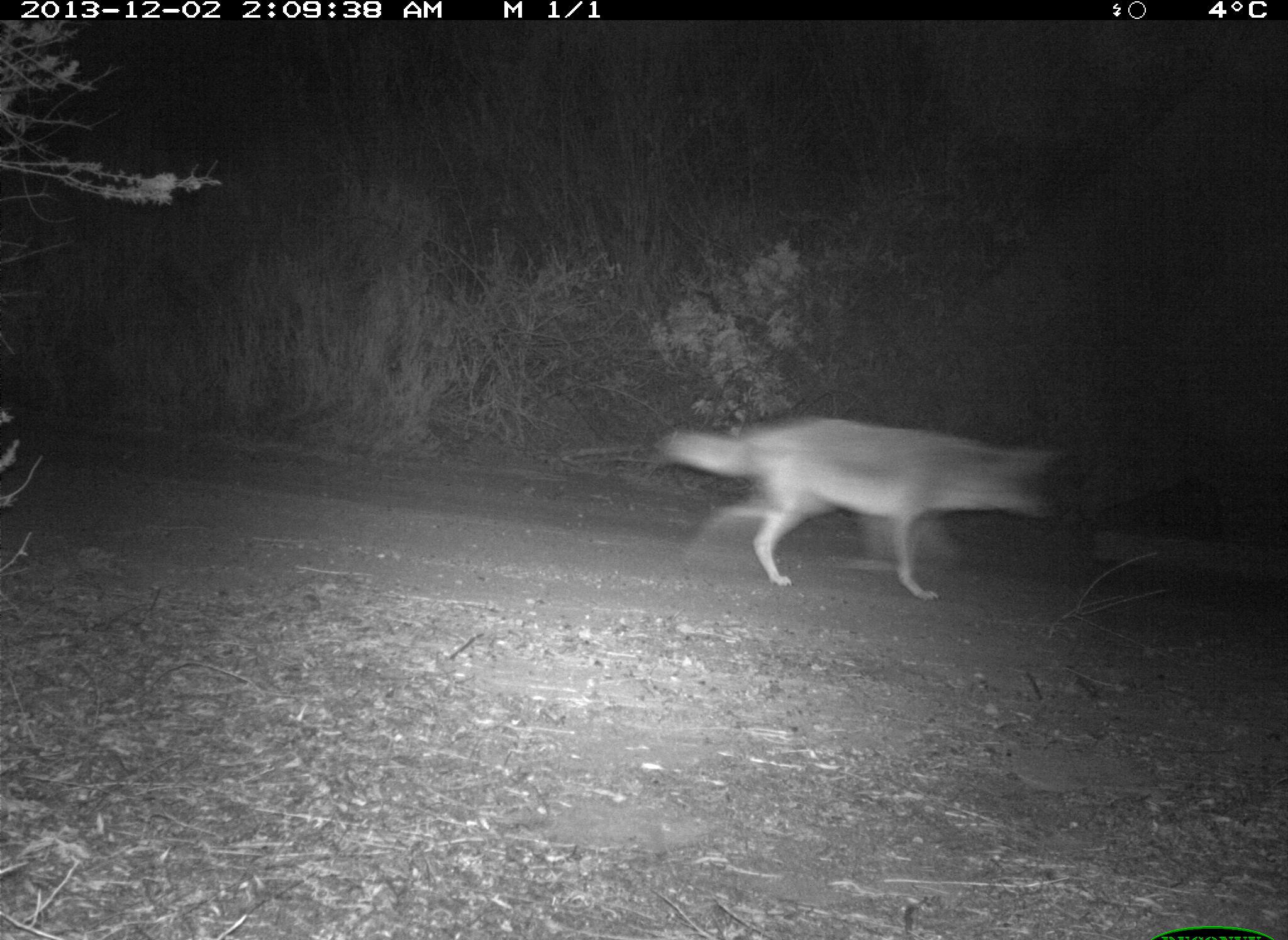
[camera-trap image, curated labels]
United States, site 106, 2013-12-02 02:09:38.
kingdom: Animalia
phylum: Chordata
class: Mammalia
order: Carnivora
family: Canidae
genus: Canis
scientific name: Canis latrans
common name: coyote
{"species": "coyote (Canis latrans)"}